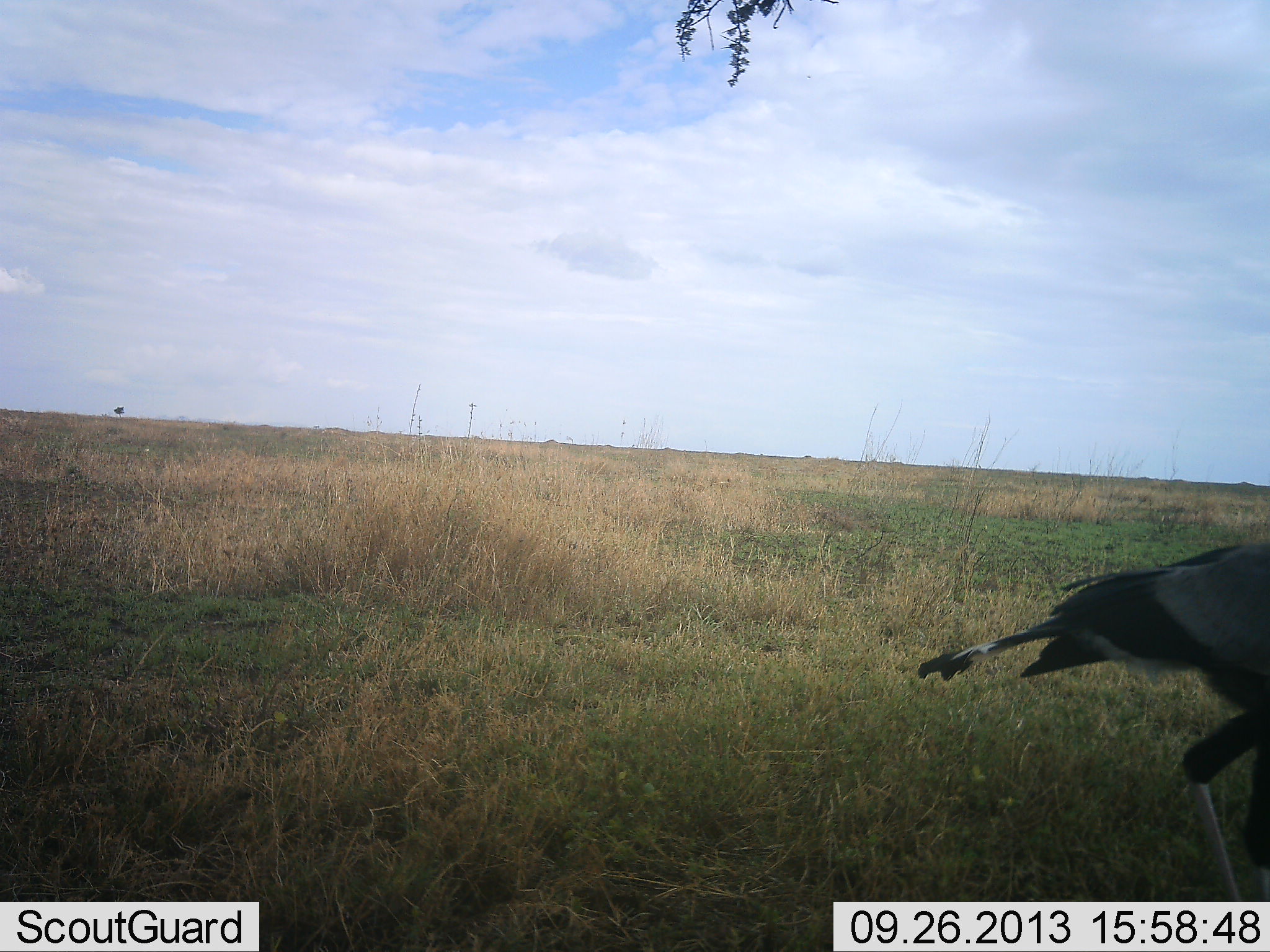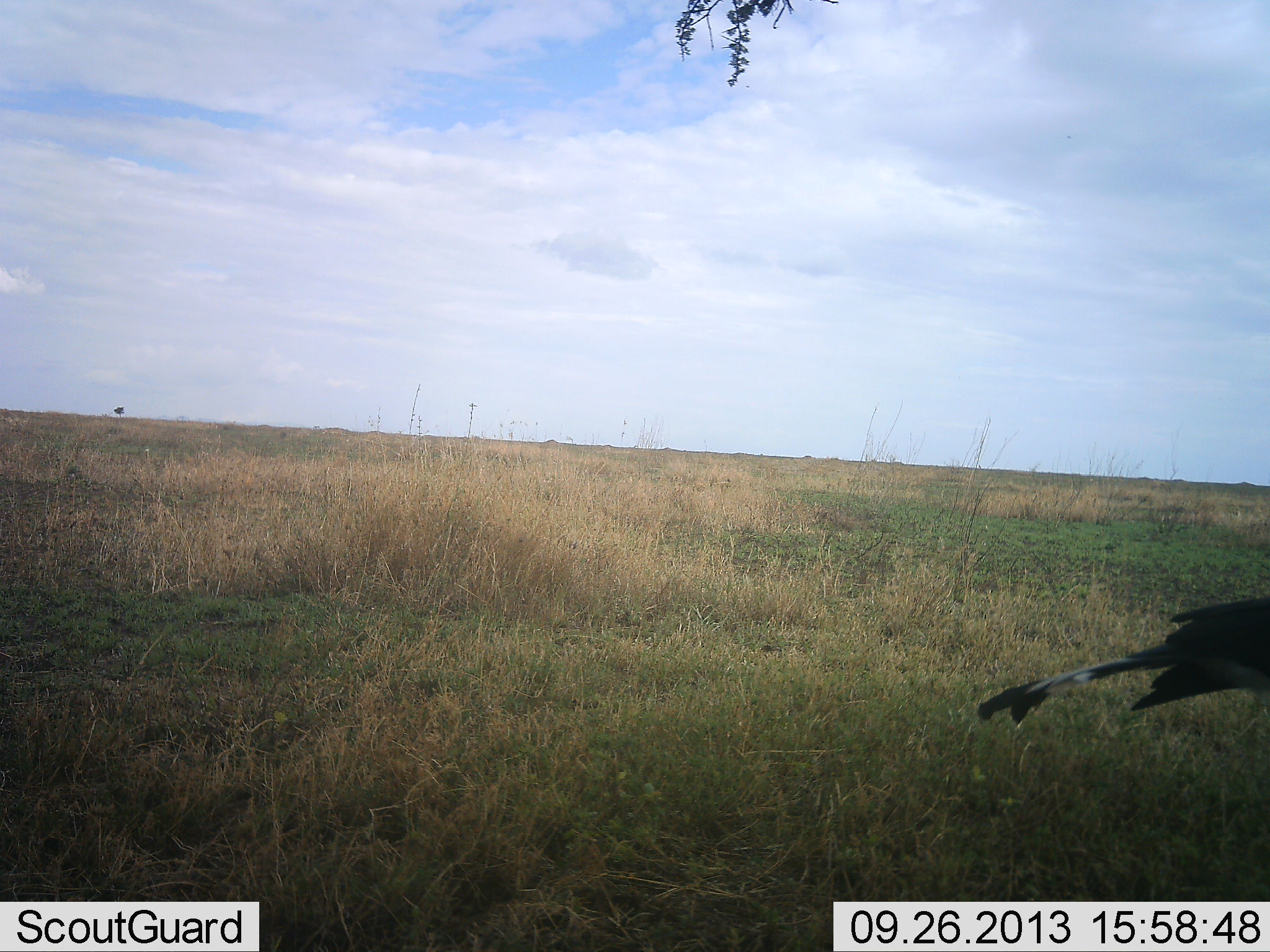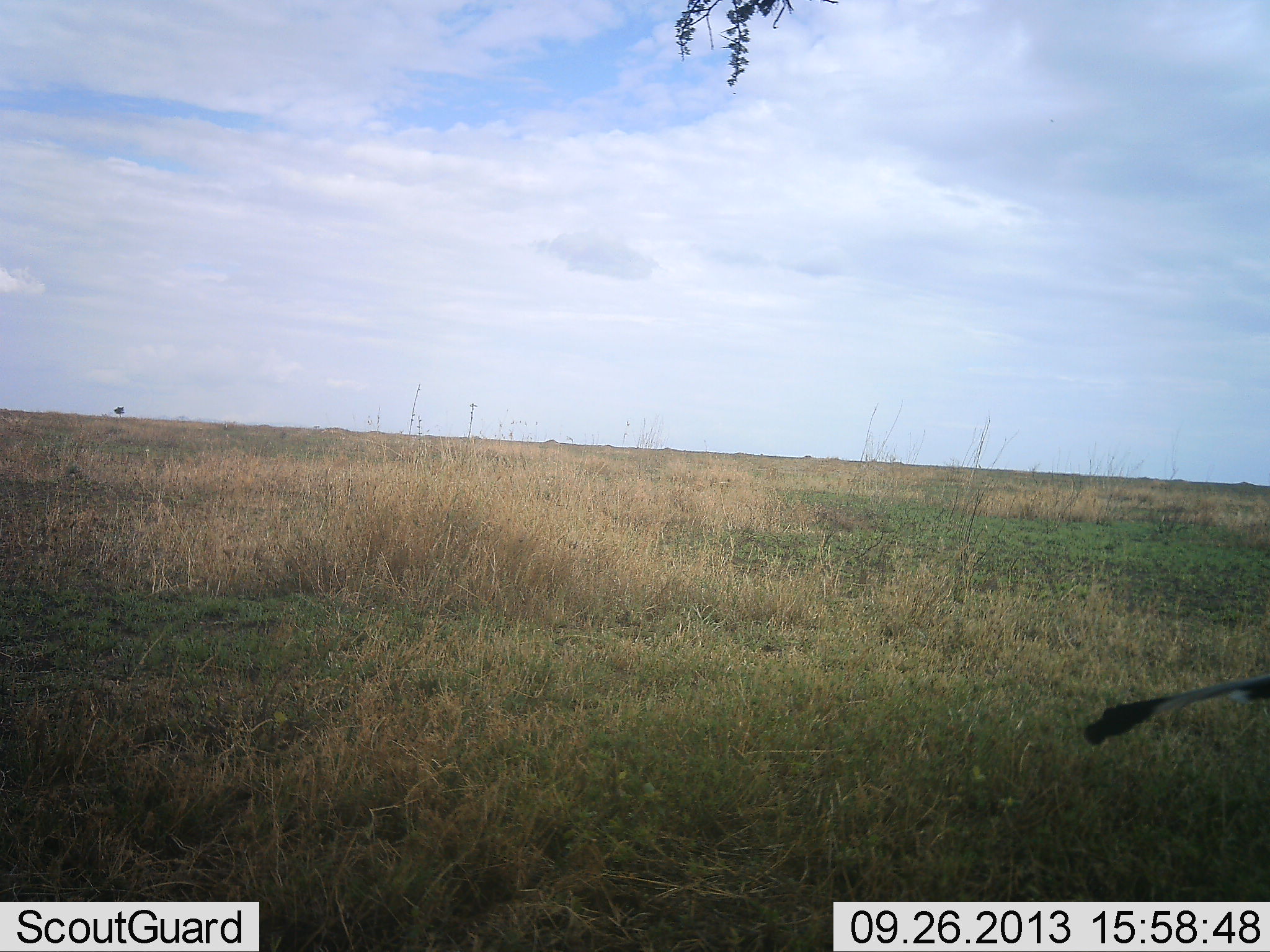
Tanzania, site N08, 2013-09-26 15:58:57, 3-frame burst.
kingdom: Animalia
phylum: Chordata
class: Aves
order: Accipitriformes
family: Sagittariidae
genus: Sagittarius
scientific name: Sagittarius serpentarius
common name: secretary bird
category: secretarybird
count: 1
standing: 0%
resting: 0%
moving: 100%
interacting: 0%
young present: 0%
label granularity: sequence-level